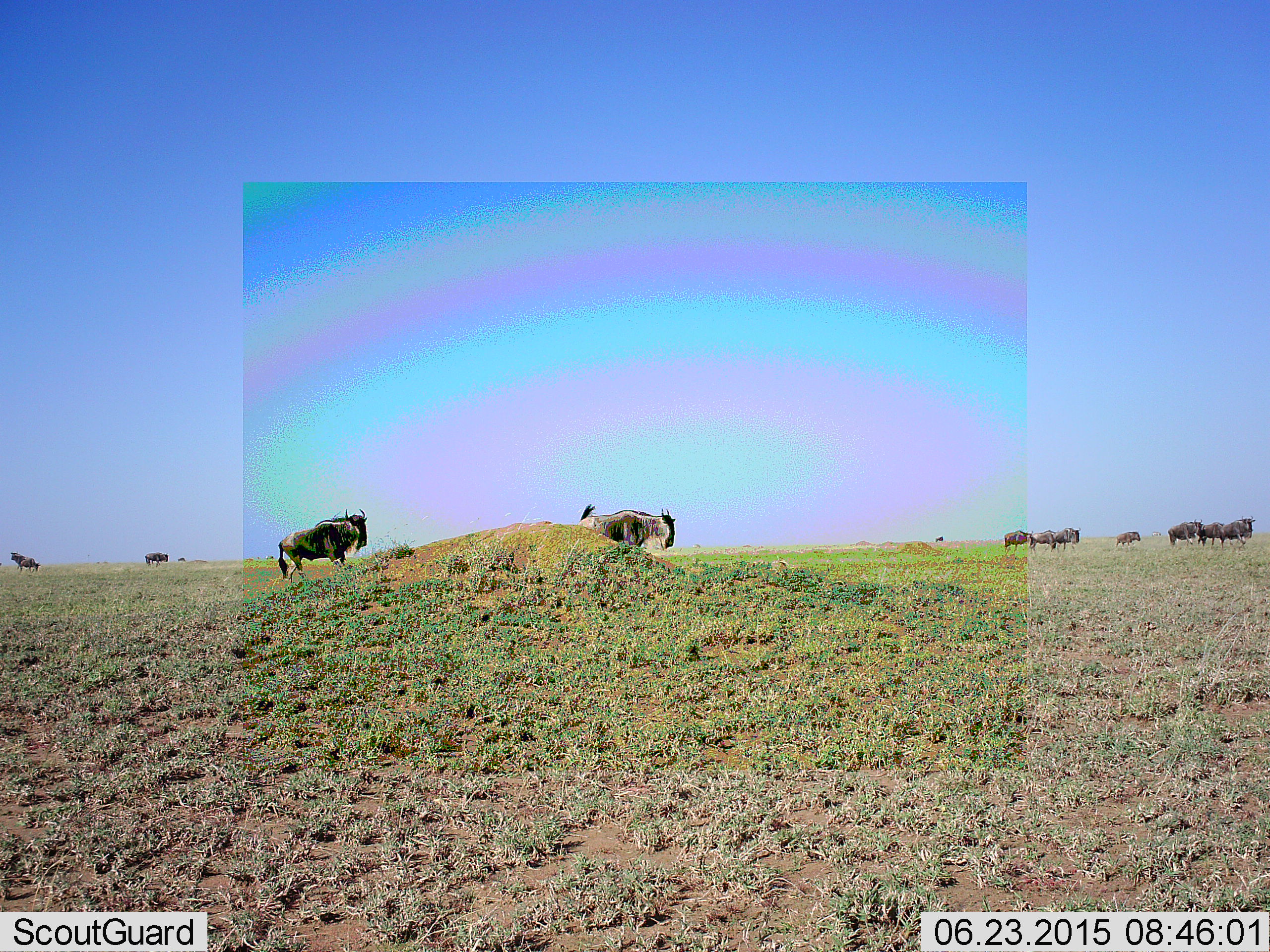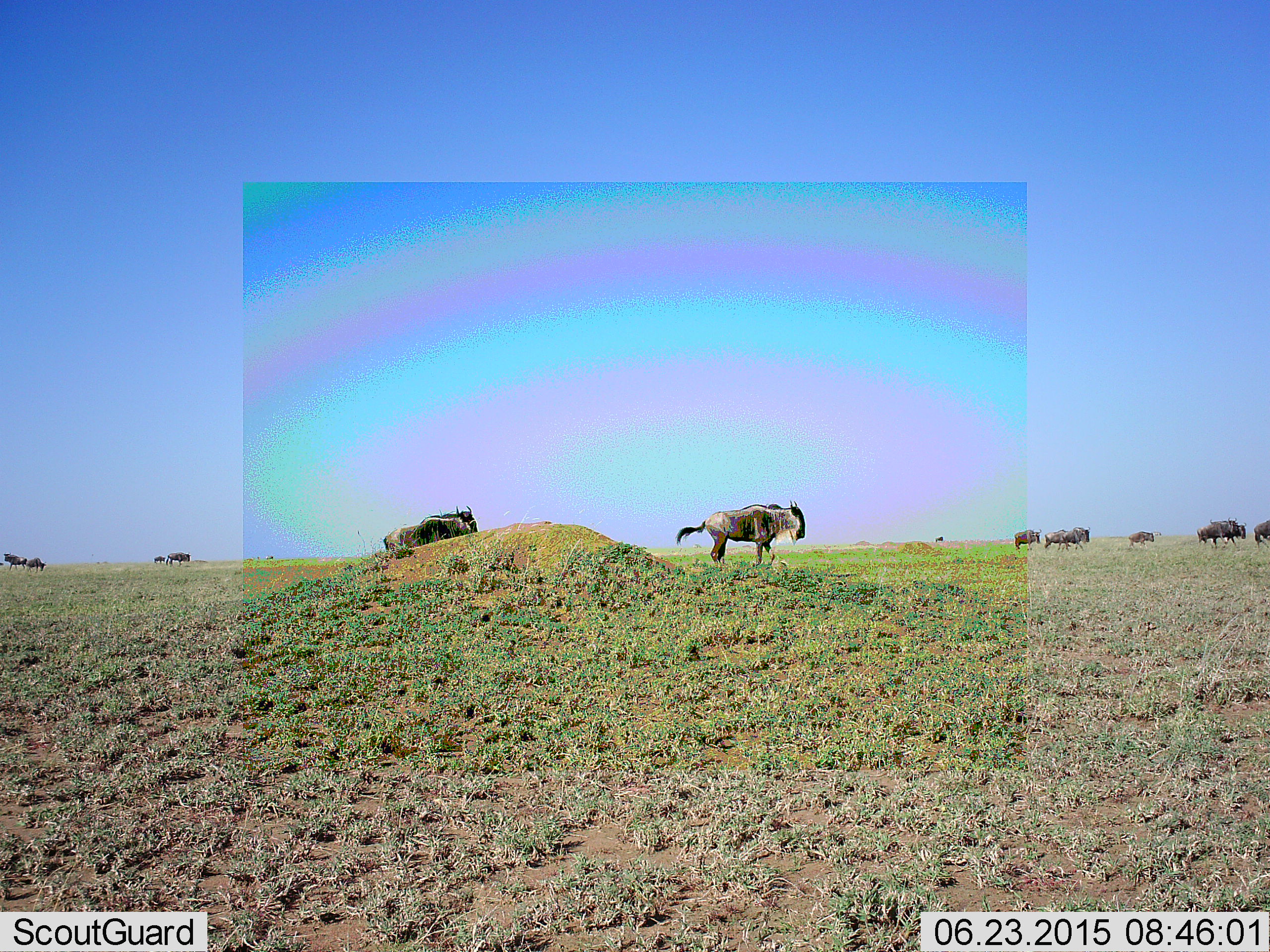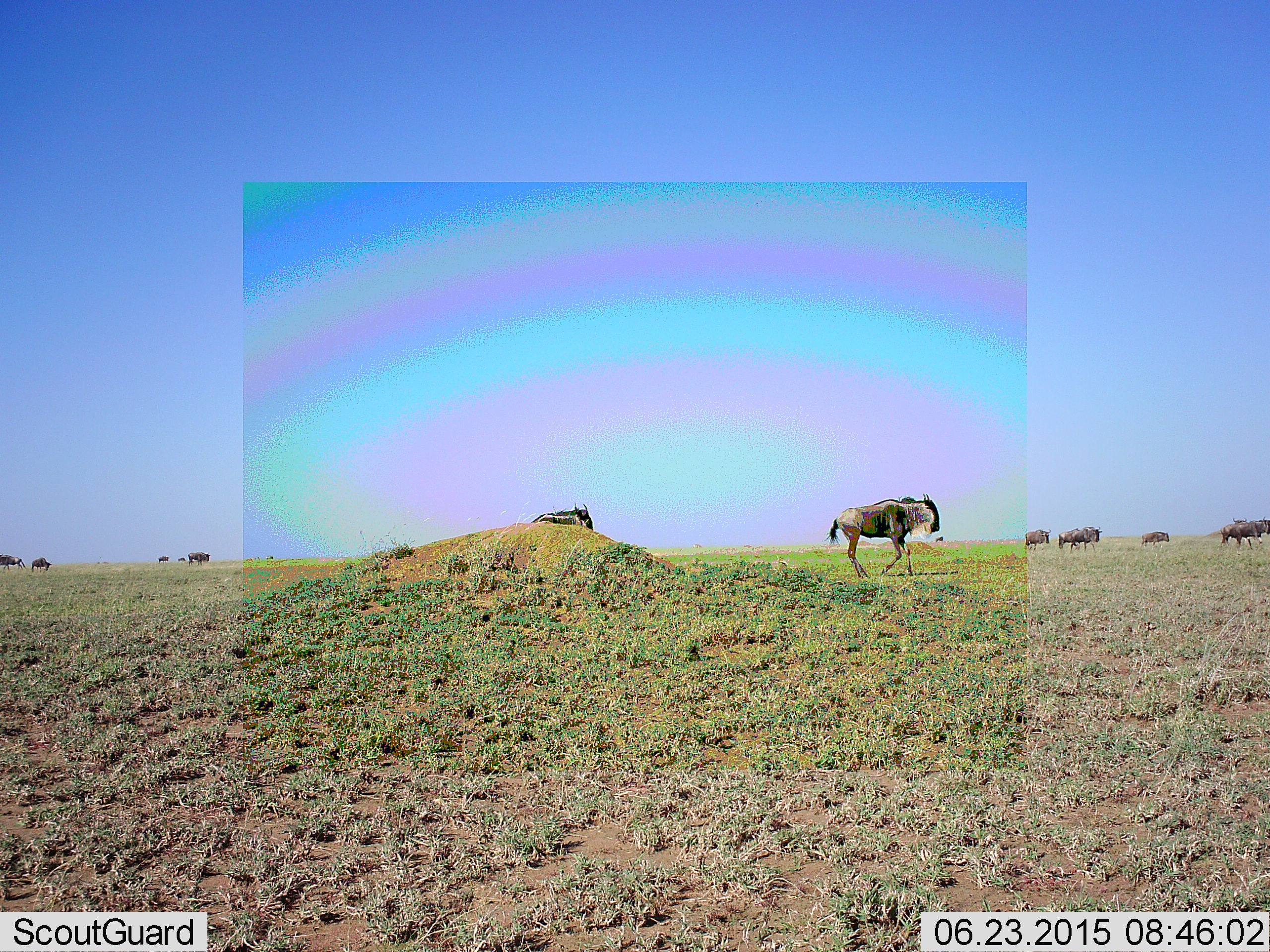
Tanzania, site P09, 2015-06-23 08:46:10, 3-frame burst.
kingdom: Animalia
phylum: Chordata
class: Mammalia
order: Artiodactyla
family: Bovidae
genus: Connochaetes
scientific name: Connochaetes taurinus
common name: blue wildebeest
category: wildebeest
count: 11-50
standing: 40%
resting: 0%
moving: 70%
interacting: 0%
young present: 10%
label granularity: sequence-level